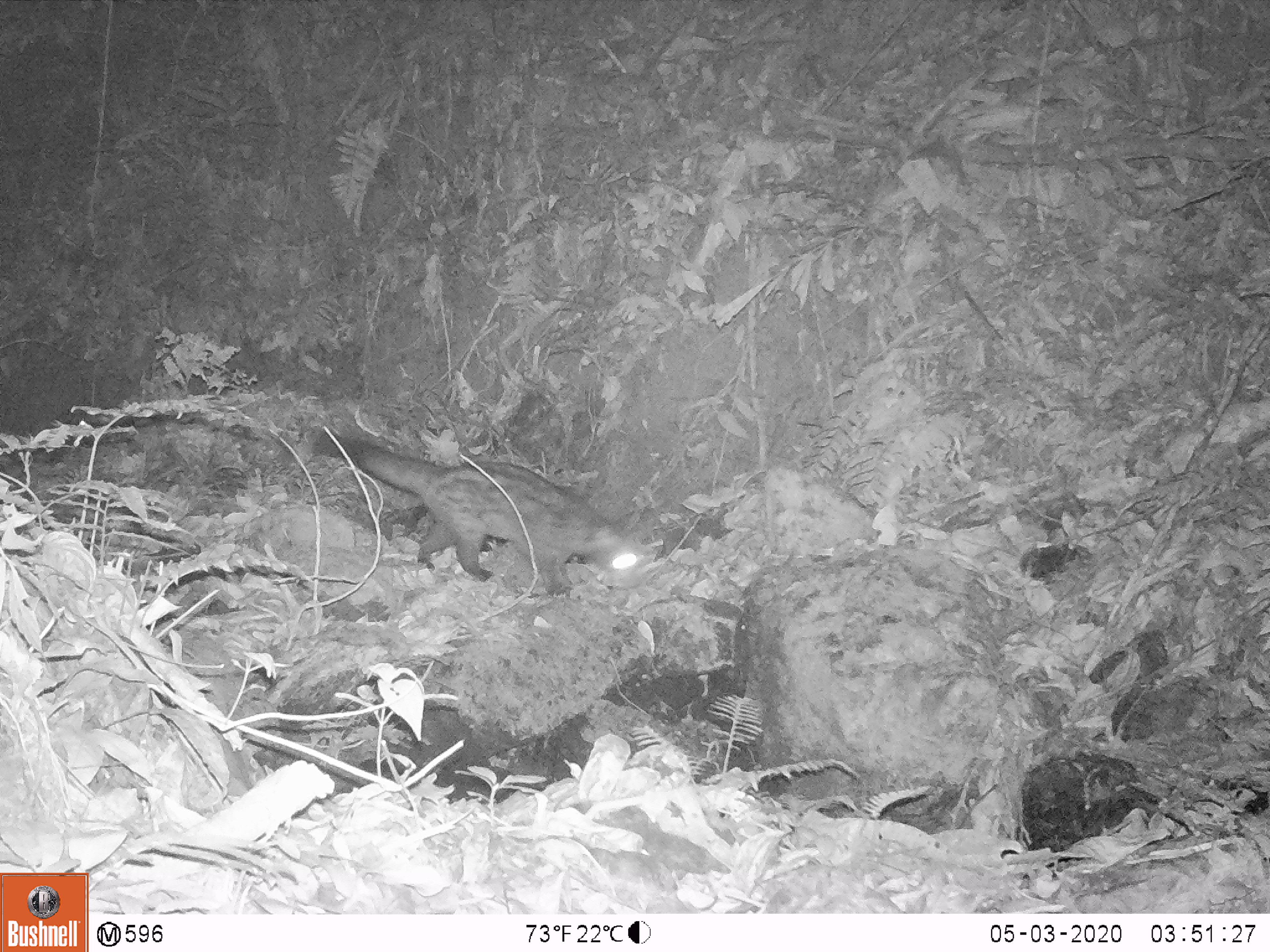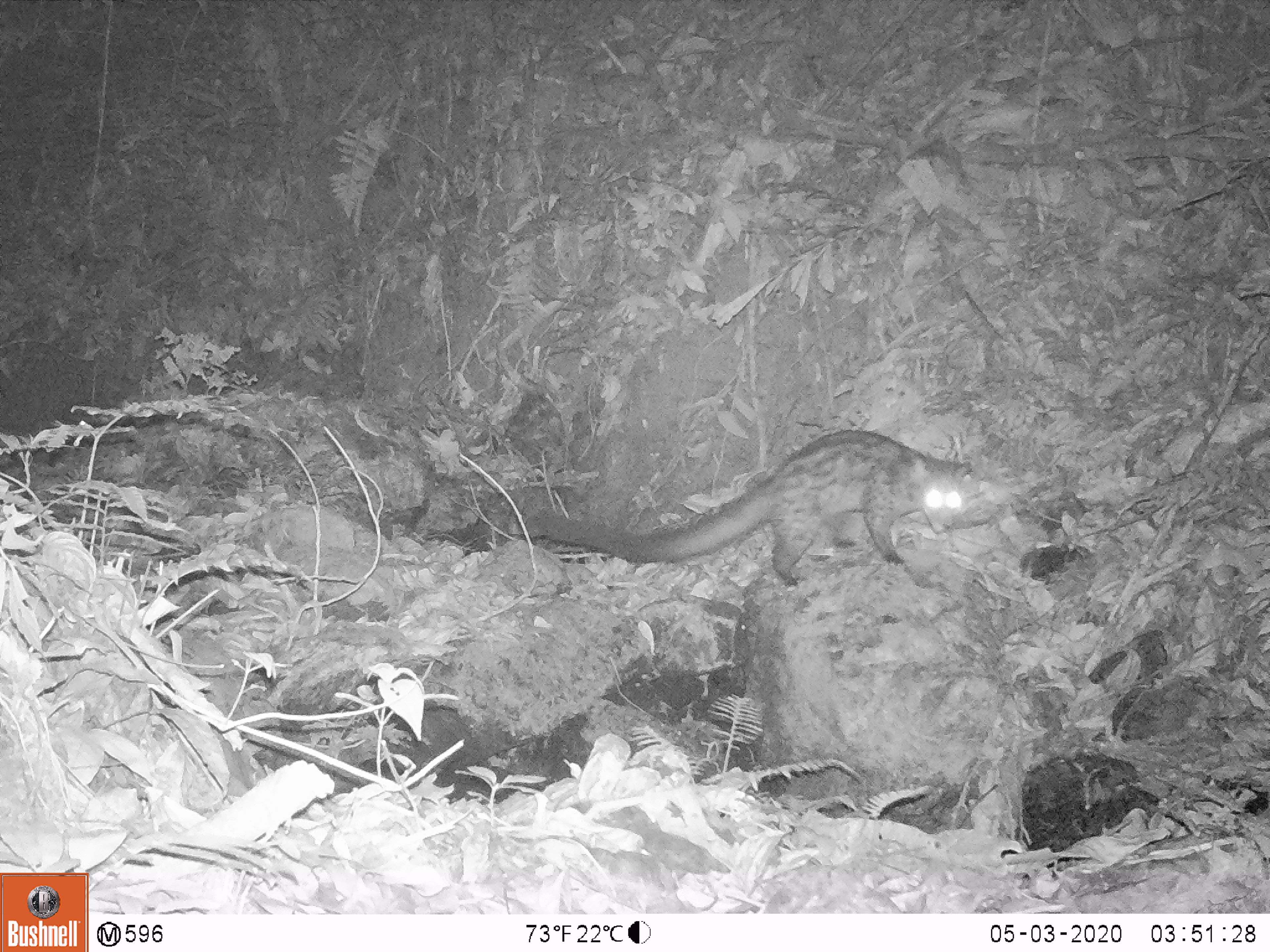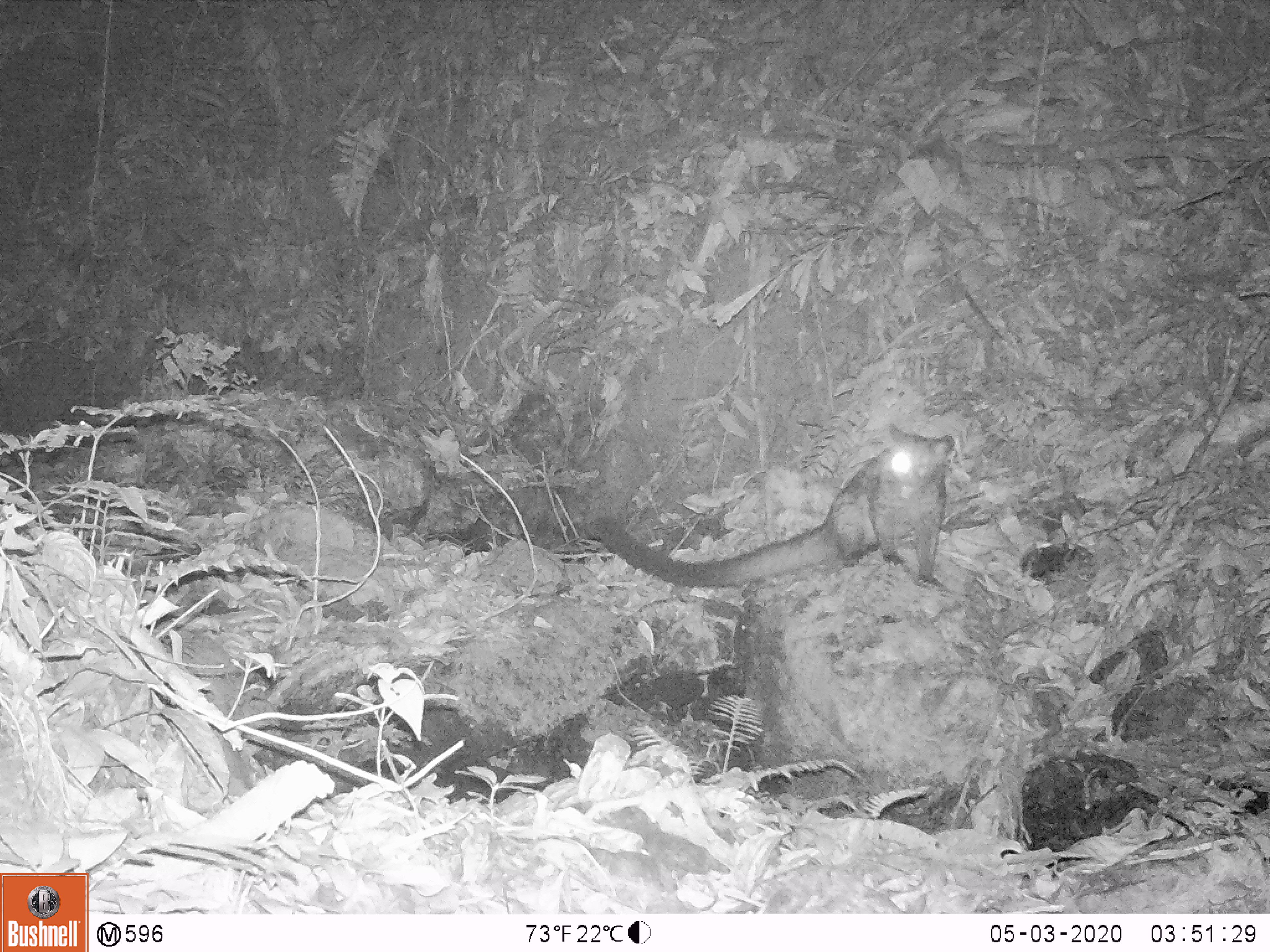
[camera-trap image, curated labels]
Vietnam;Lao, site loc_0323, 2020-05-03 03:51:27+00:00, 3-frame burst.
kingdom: Animalia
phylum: Chordata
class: Mammalia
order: Carnivora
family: Viverridae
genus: Paradoxurus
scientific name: Paradoxurus hermaphroditus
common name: common palm civet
Common palm civet (Paradoxurus hermaphroditus). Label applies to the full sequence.